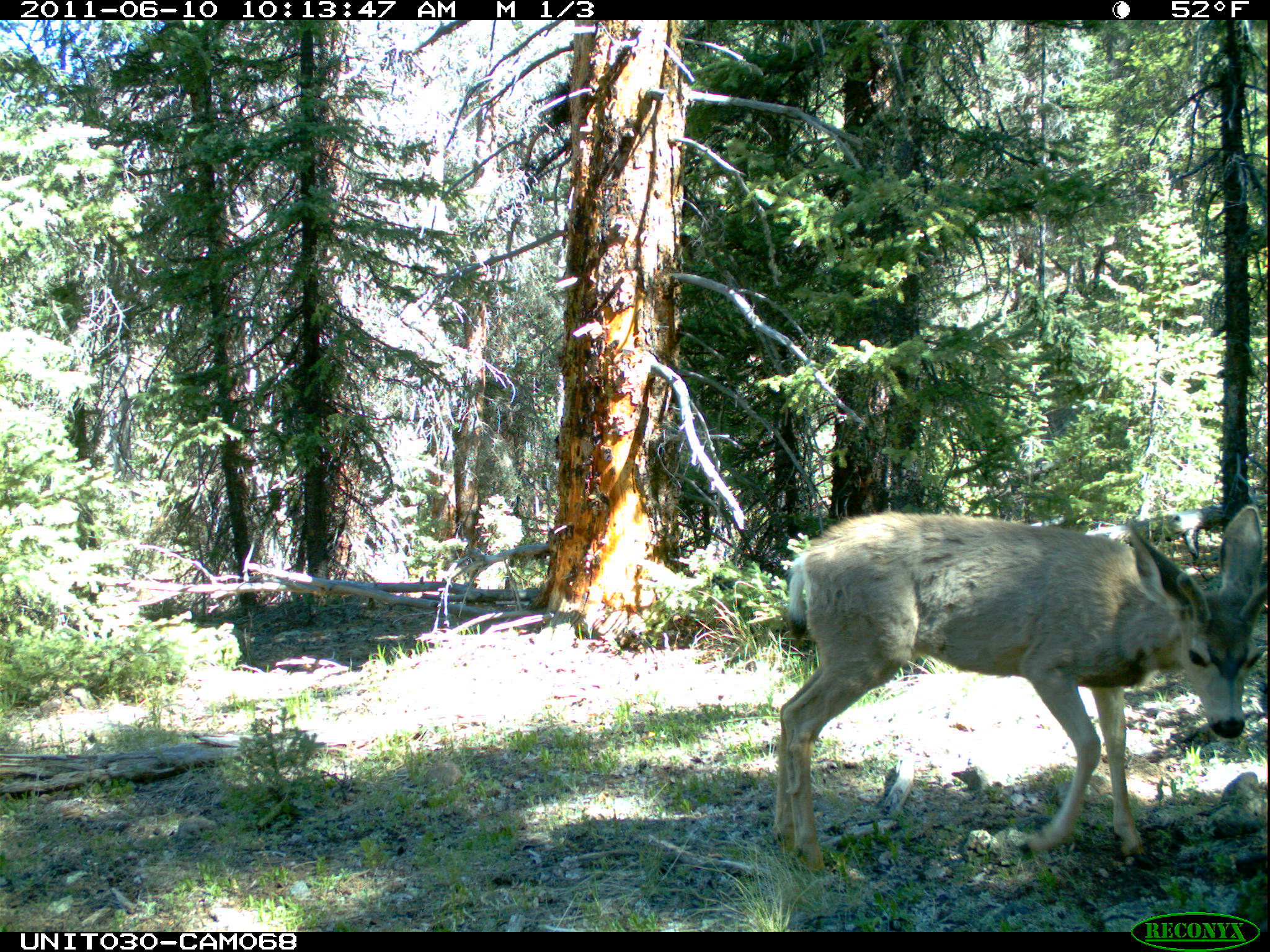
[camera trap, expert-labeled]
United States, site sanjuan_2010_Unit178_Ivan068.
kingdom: Animalia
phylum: Chordata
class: Mammalia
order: Artiodactyla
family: Cervidae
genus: Odocoileus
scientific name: Odocoileus hemionus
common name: mule deer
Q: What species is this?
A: Odocoileus hemionus (mule deer).